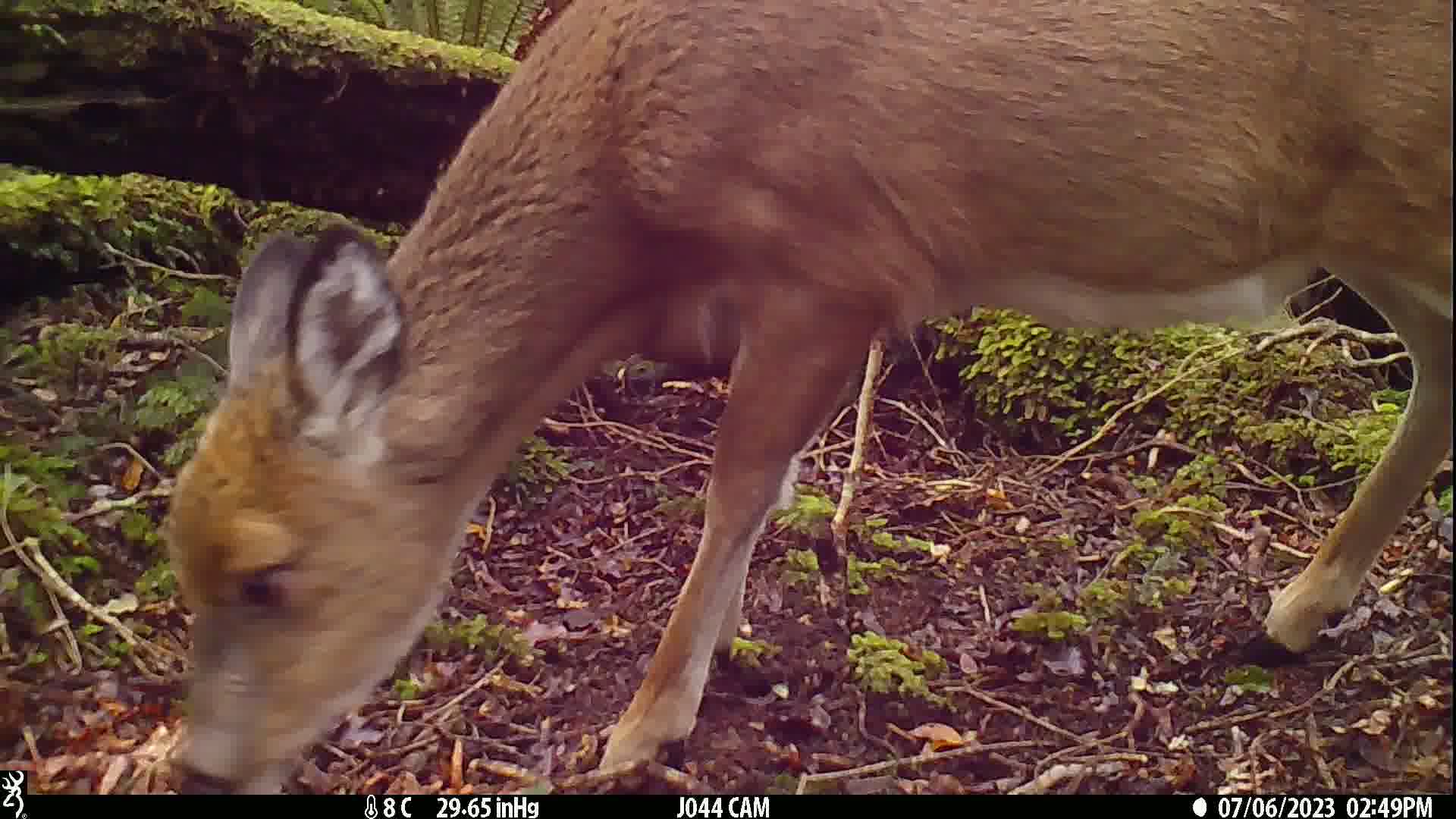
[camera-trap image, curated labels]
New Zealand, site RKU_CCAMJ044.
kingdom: Animalia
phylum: Chordata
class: Mammalia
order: Artiodactyla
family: Cervidae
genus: Odocoileus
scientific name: Odocoileus virginianus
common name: white-tailed deer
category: white tailed deer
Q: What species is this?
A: White tailed deer (white-tailed deer) (Odocoileus virginianus).